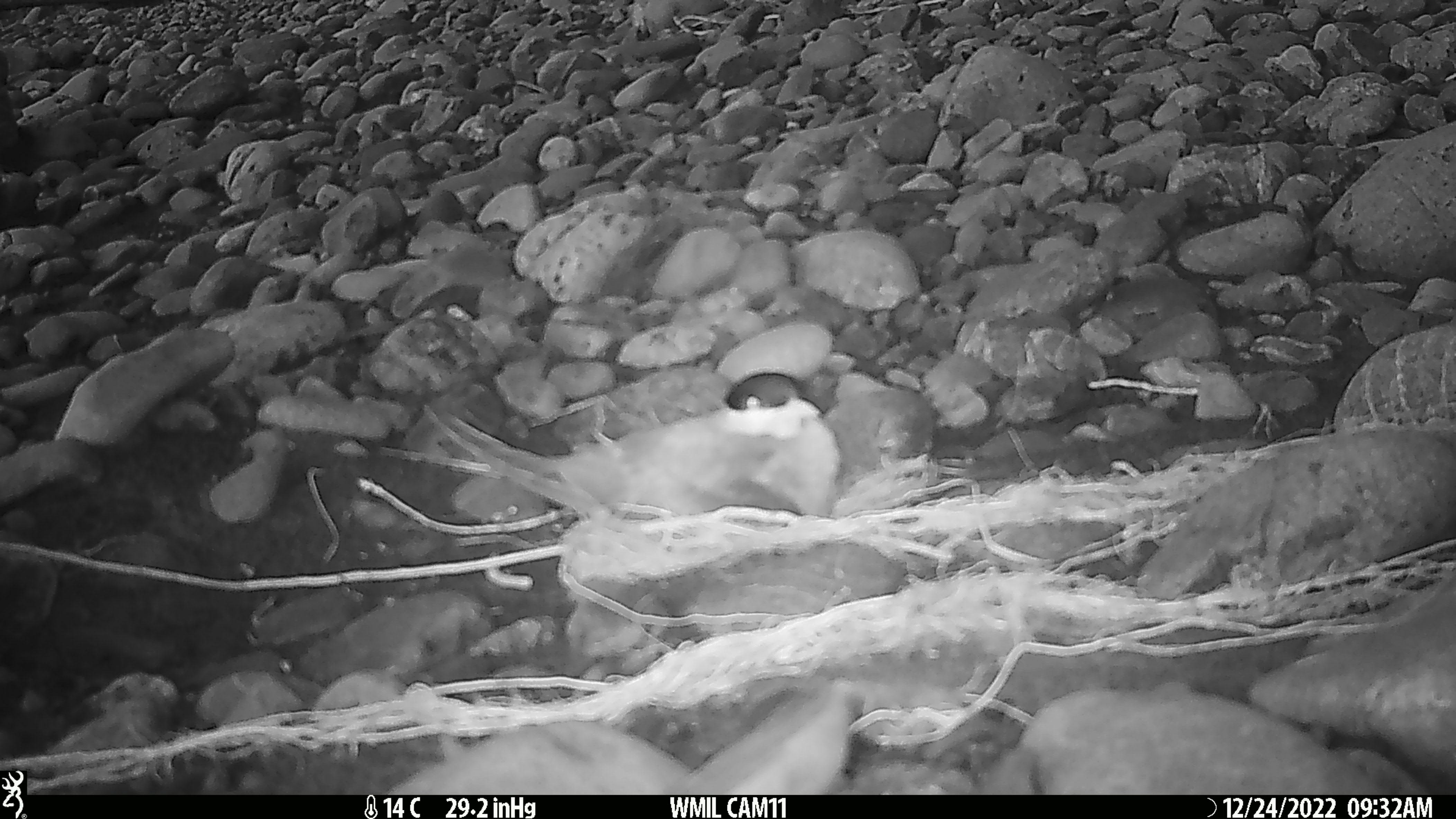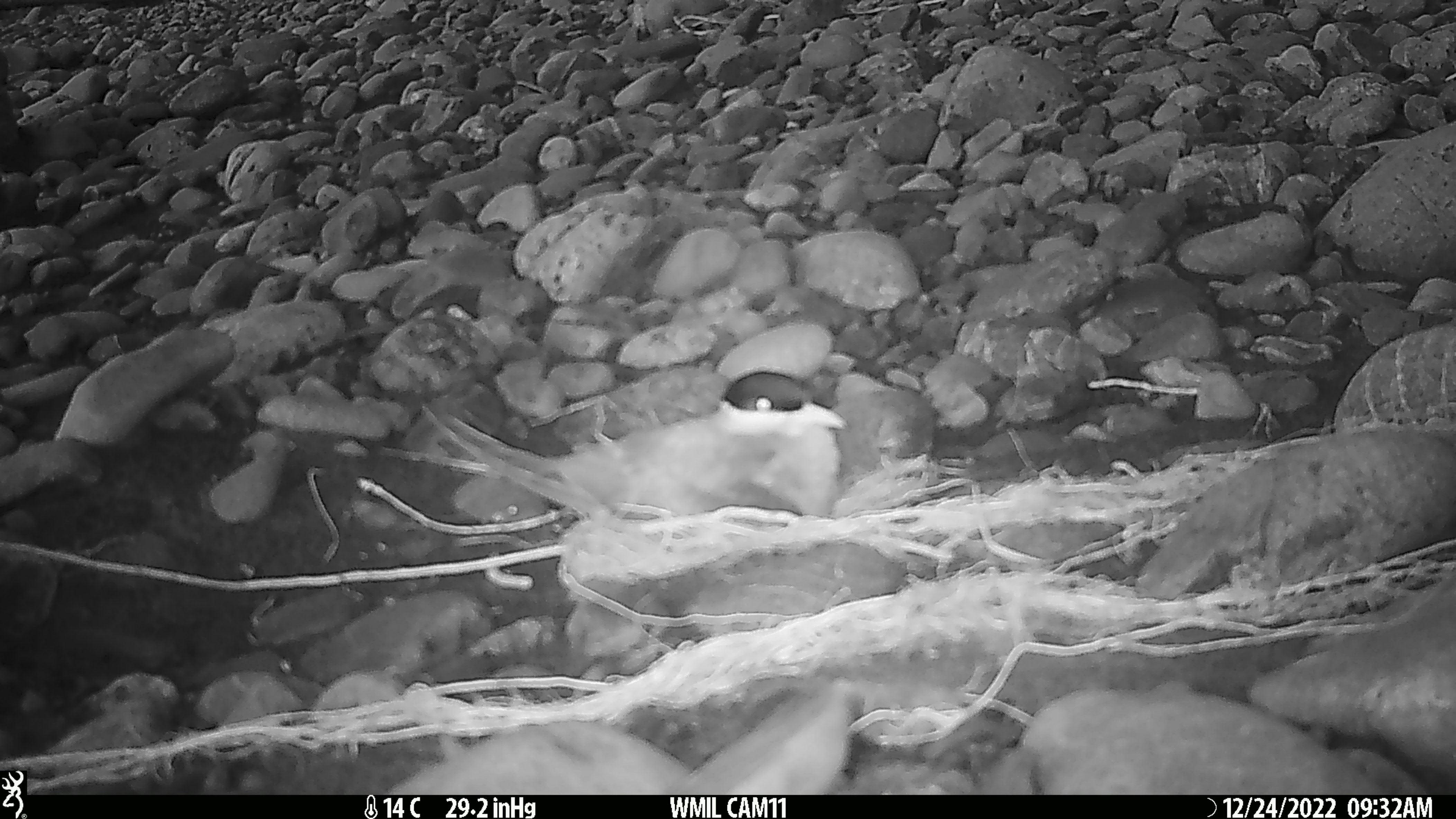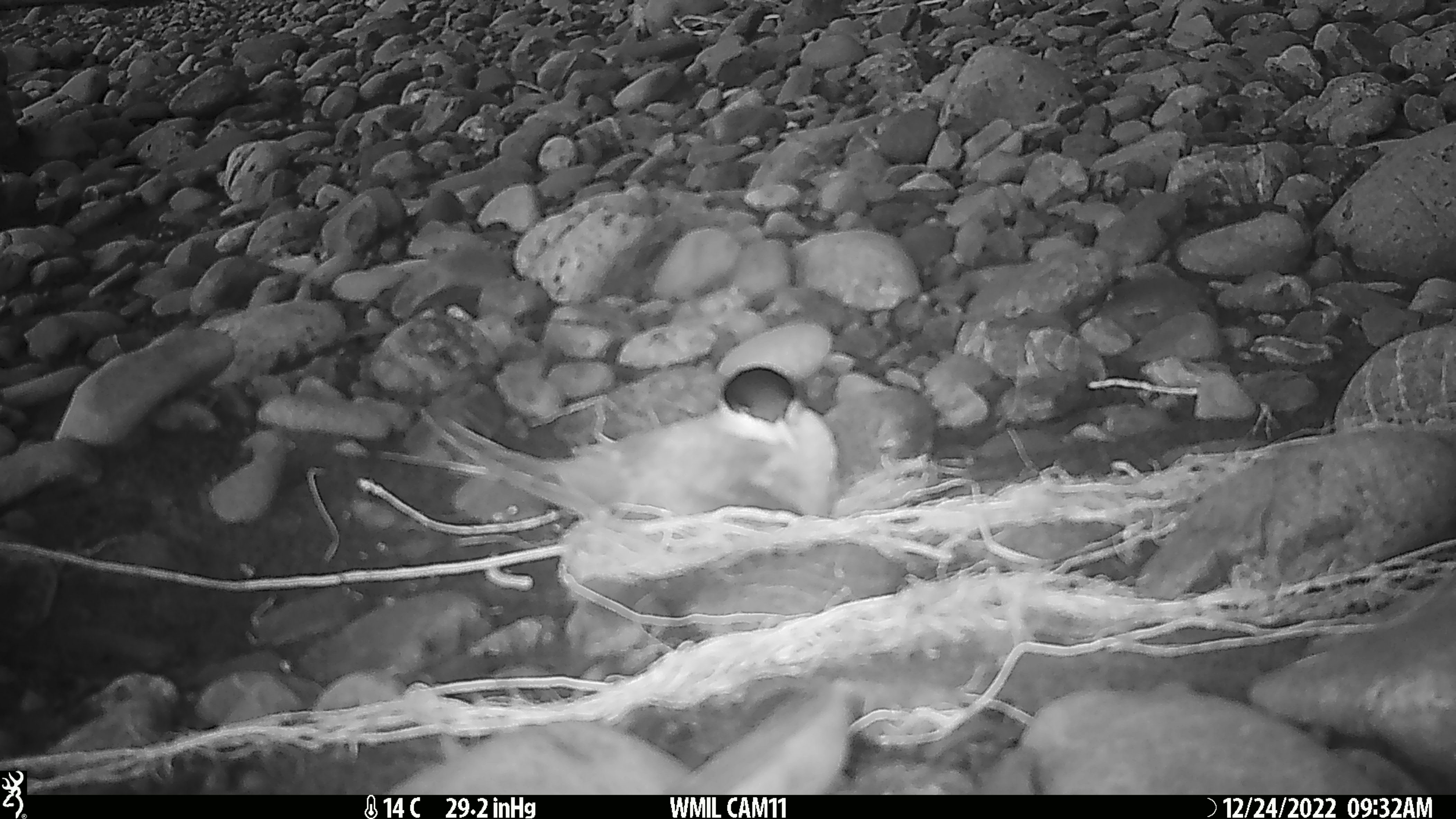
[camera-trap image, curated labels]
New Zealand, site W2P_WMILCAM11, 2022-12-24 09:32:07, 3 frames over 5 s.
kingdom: Animalia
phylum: Chordata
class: Aves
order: Charadriiformes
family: Laridae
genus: Chlidonias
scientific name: Chlidonias albostriatus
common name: black-fronted tern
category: black fronted tern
Black fronted tern (black-fronted tern) (Chlidonias albostriatus).